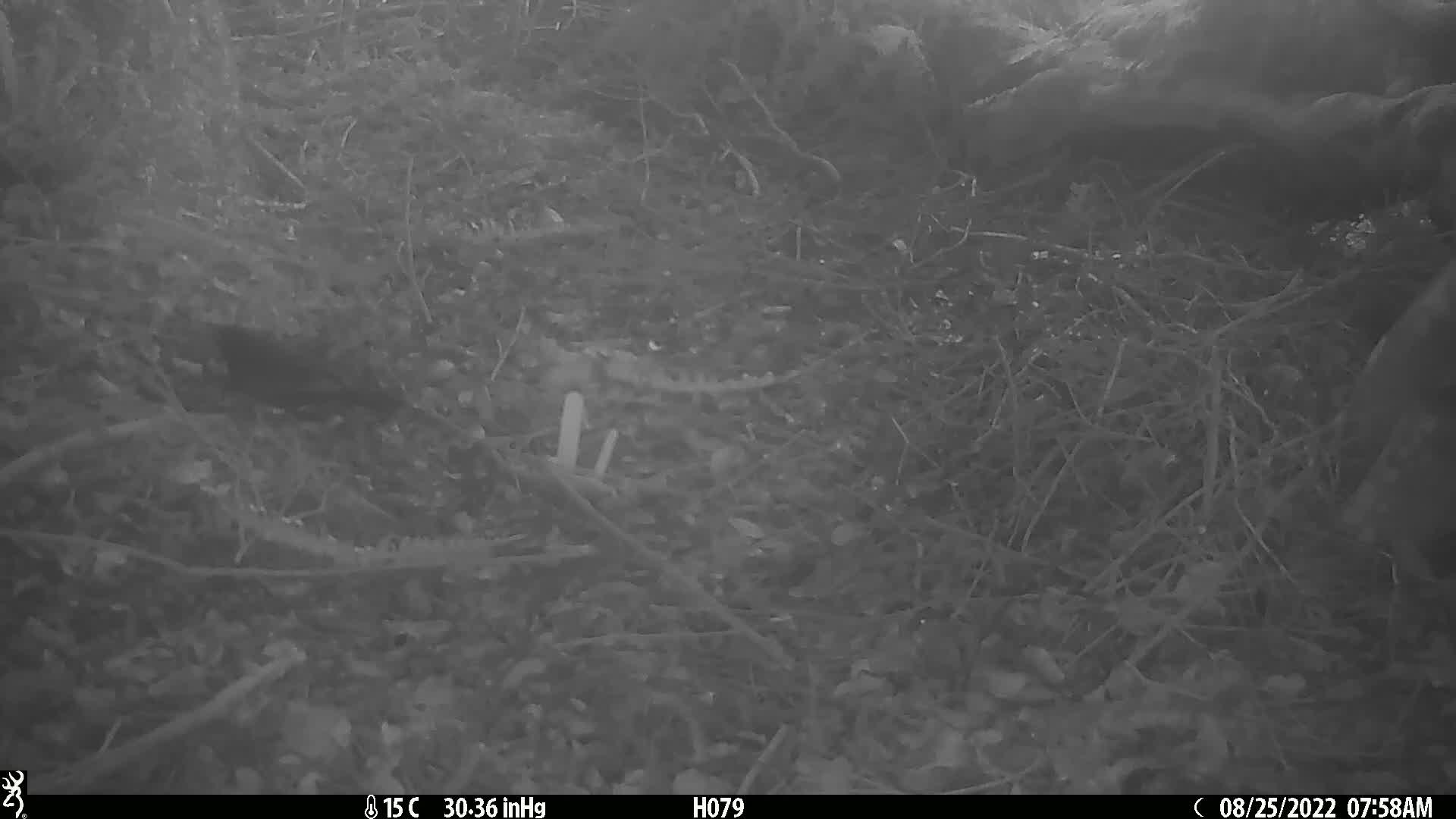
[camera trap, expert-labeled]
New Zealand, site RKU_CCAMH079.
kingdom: Animalia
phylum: Chordata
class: Aves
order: Passeriformes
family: Turdidae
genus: Turdus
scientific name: Turdus merula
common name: eurasian blackbird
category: blackbird